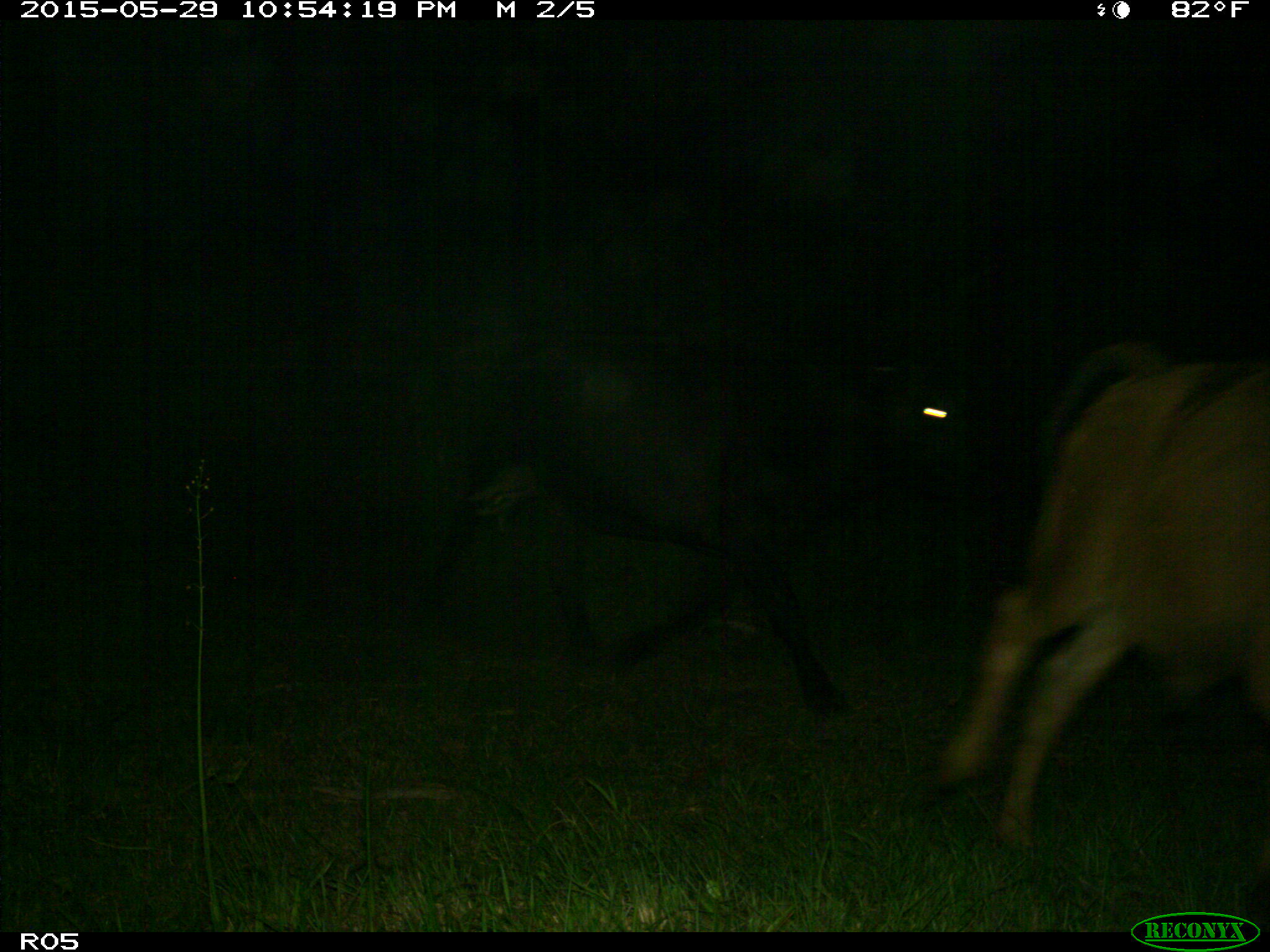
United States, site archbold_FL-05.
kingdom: Animalia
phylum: Chordata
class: Mammalia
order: Artiodactyla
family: Bovidae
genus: Bos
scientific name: Bos taurus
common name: domestic cow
Bos taurus (domestic cow).